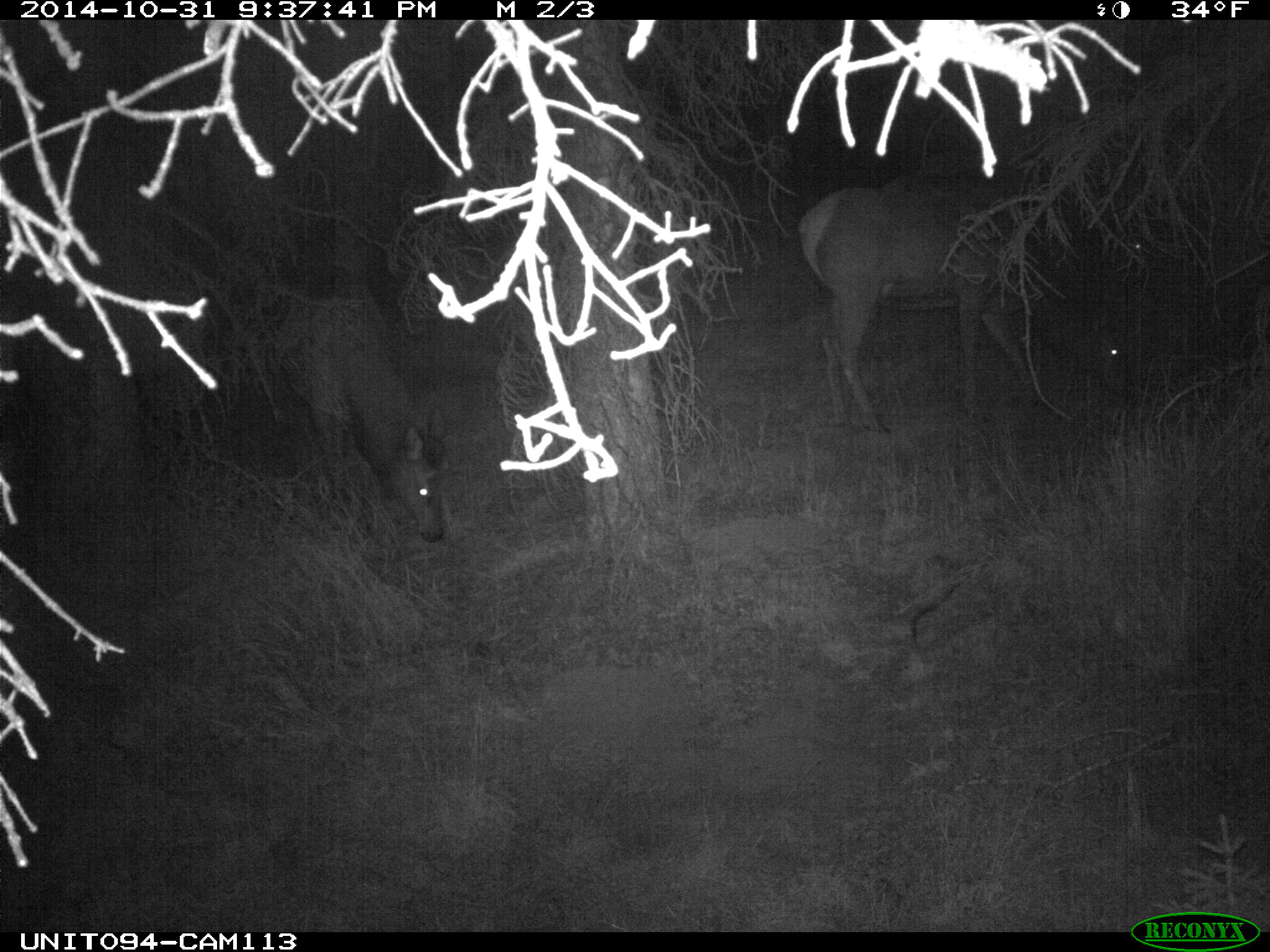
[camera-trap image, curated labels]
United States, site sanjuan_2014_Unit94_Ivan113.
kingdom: Animalia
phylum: Chordata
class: Mammalia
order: Artiodactyla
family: Cervidae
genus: Cervus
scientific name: Cervus elaphus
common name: red deer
Cervus elaphus (red deer).